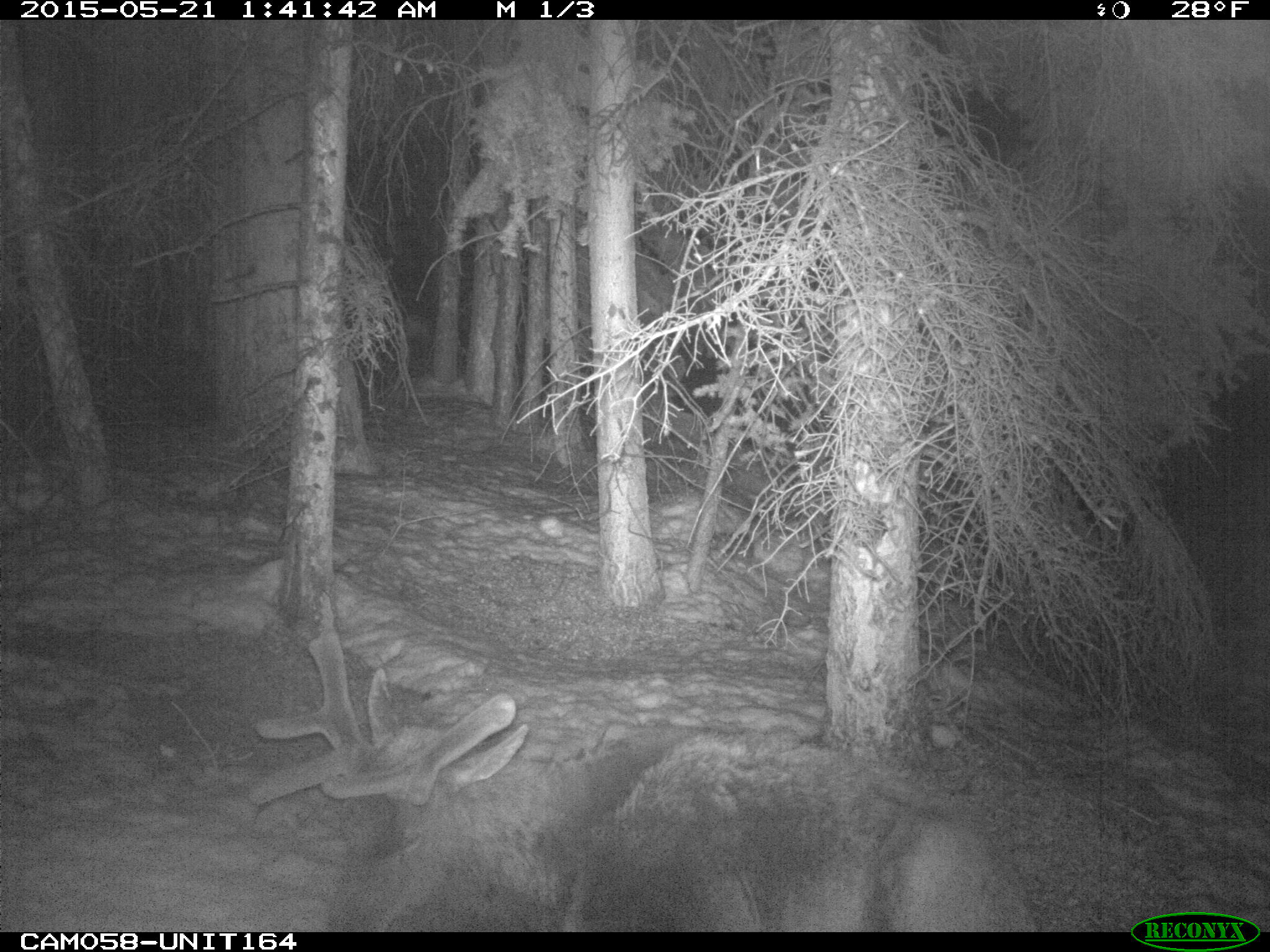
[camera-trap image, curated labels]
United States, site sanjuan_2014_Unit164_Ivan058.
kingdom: Animalia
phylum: Chordata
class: Mammalia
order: Artiodactyla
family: Cervidae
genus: Cervus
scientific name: Cervus elaphus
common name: red deer